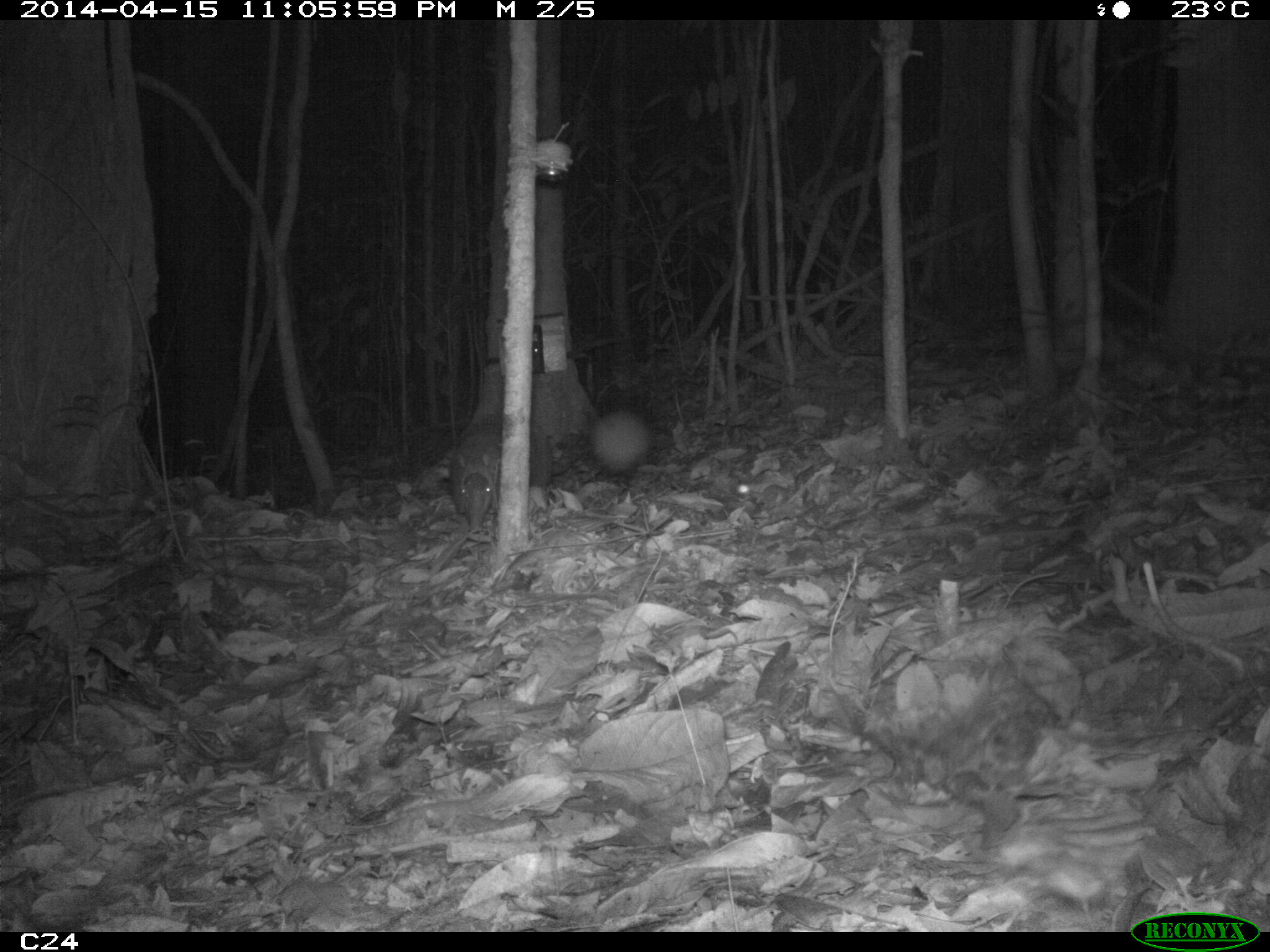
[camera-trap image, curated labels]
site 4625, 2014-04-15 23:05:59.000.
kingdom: Animalia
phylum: Chordata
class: Mammalia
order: Cingulata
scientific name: Cingulata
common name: armadillo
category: unknown armadillo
Unknown armadillo (armadillo) (Cingulata), count 1, age adult.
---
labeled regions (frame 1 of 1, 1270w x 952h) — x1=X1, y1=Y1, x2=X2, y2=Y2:
unknown armadillo: x1=442, y1=412, x2=572, y2=533